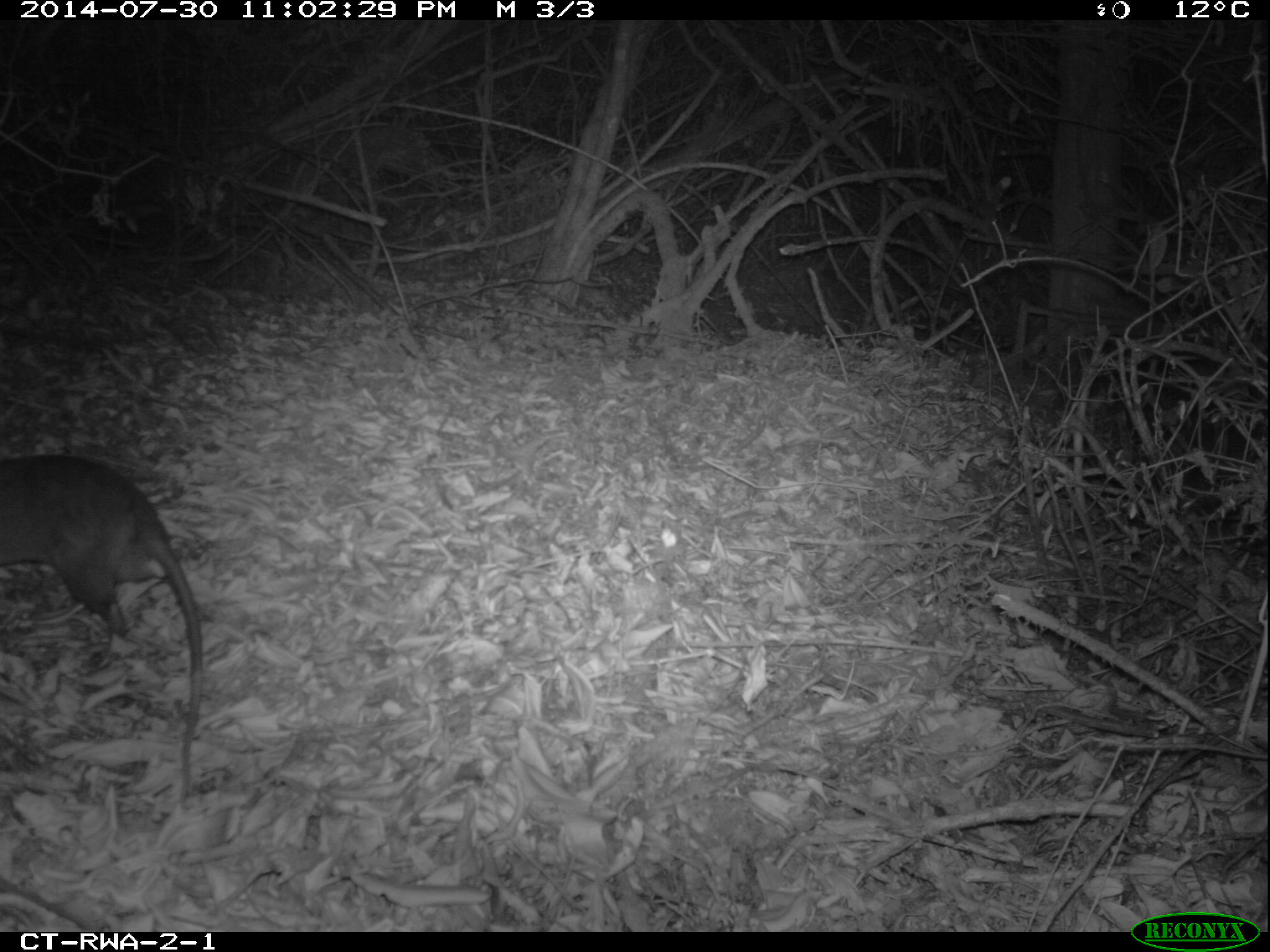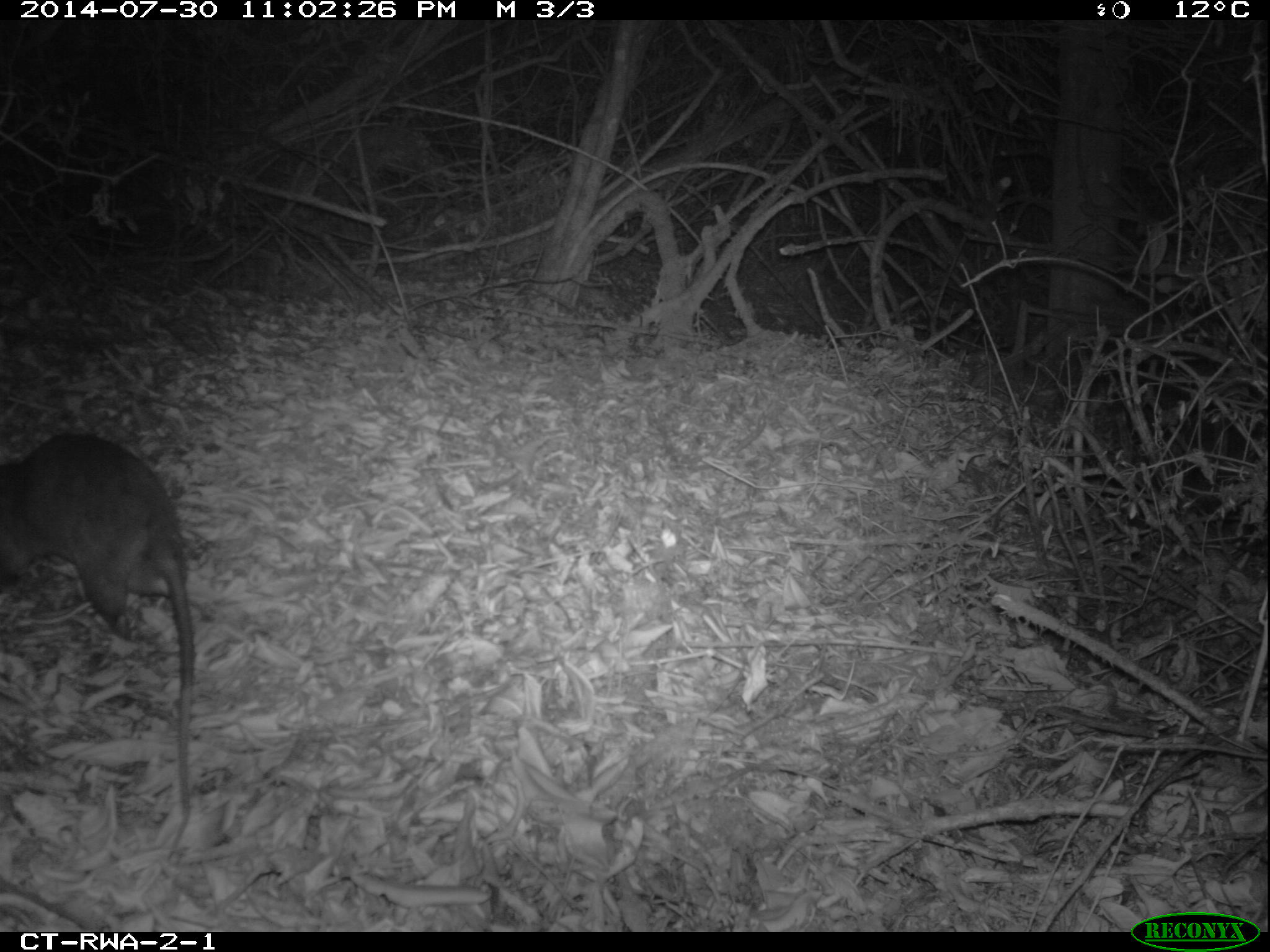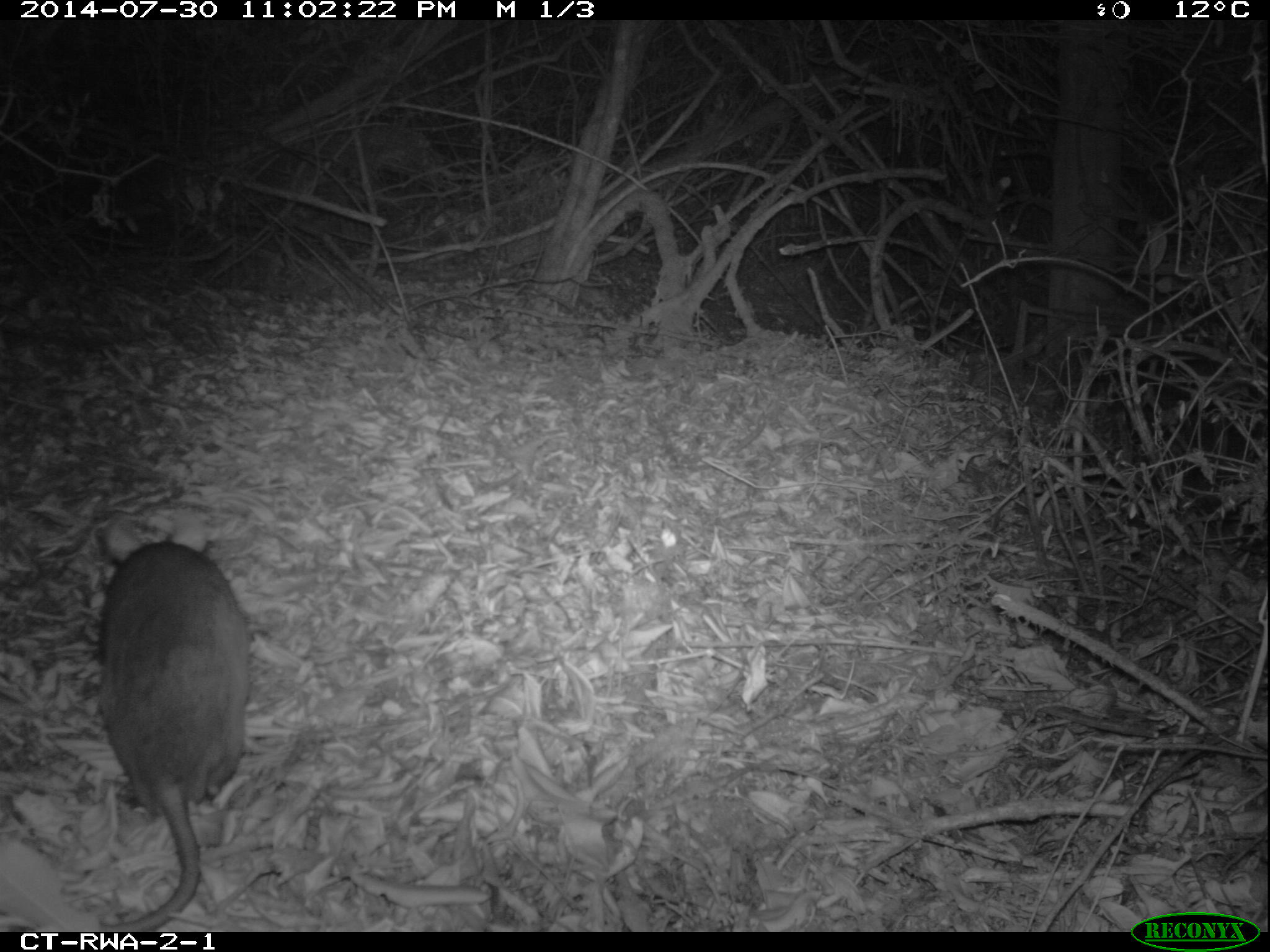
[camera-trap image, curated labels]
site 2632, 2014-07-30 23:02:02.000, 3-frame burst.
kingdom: Animalia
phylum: Chordata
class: Mammalia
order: Rodentia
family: Nesomyidae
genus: Cricetomys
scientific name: Cricetomys gambianus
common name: african giant pouched rat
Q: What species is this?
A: Cricetomys gambianus (african giant pouched rat).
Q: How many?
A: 1.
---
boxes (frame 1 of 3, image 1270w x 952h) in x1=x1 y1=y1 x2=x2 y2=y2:
cricetomys gambianus: x1=2 y1=445 x2=208 y2=817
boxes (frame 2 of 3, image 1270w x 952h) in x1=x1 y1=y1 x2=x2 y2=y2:
cricetomys gambianus: x1=0 y1=429 x2=195 y2=866